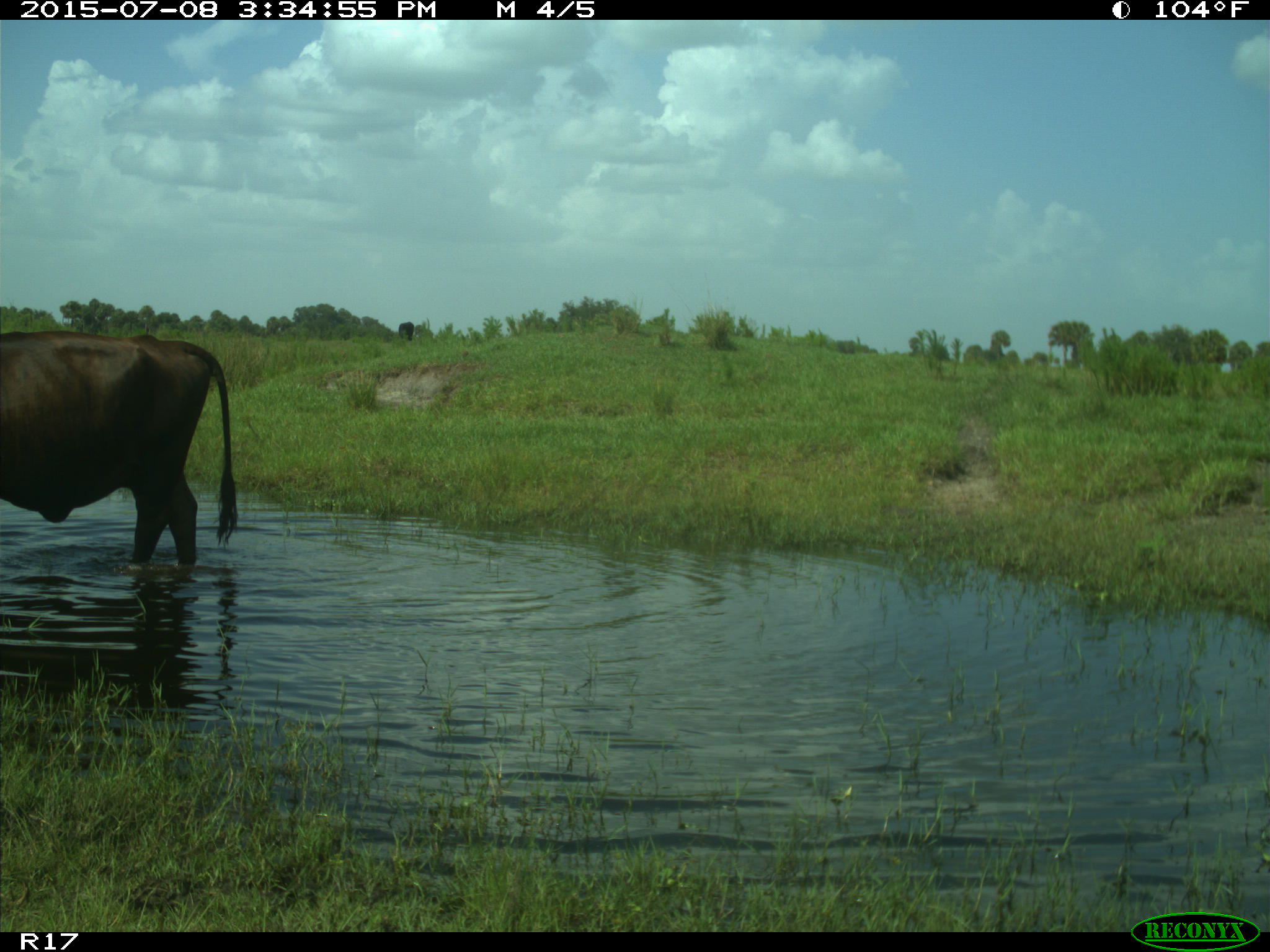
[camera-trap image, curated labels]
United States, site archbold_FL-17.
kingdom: Animalia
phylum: Chordata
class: Mammalia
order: Artiodactyla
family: Bovidae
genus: Bos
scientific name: Bos taurus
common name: domestic cow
Bos taurus (domestic cow).